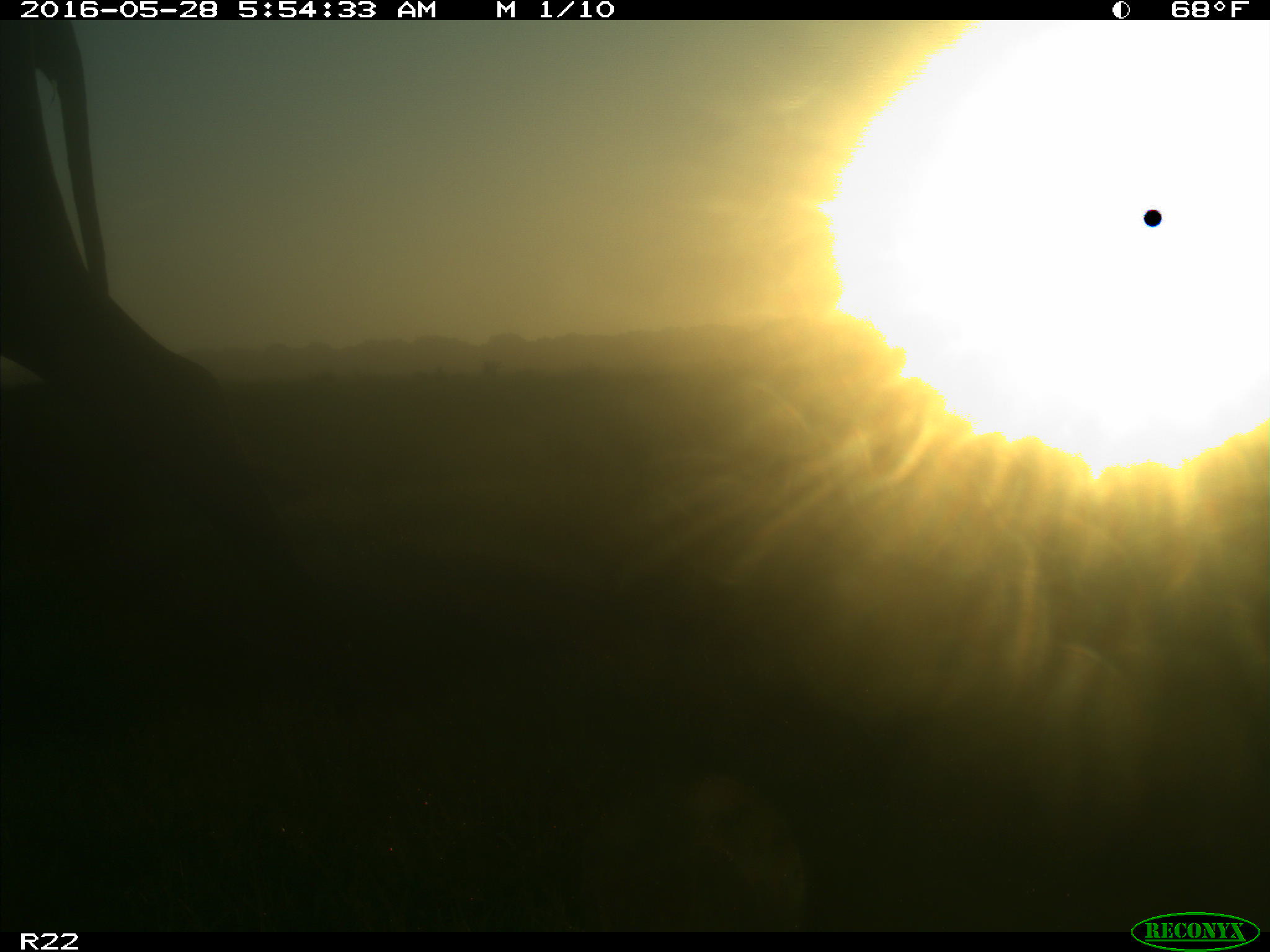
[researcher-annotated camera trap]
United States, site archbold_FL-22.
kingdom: Animalia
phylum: Chordata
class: Mammalia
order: Artiodactyla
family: Bovidae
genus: Bos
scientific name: Bos taurus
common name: domestic cow